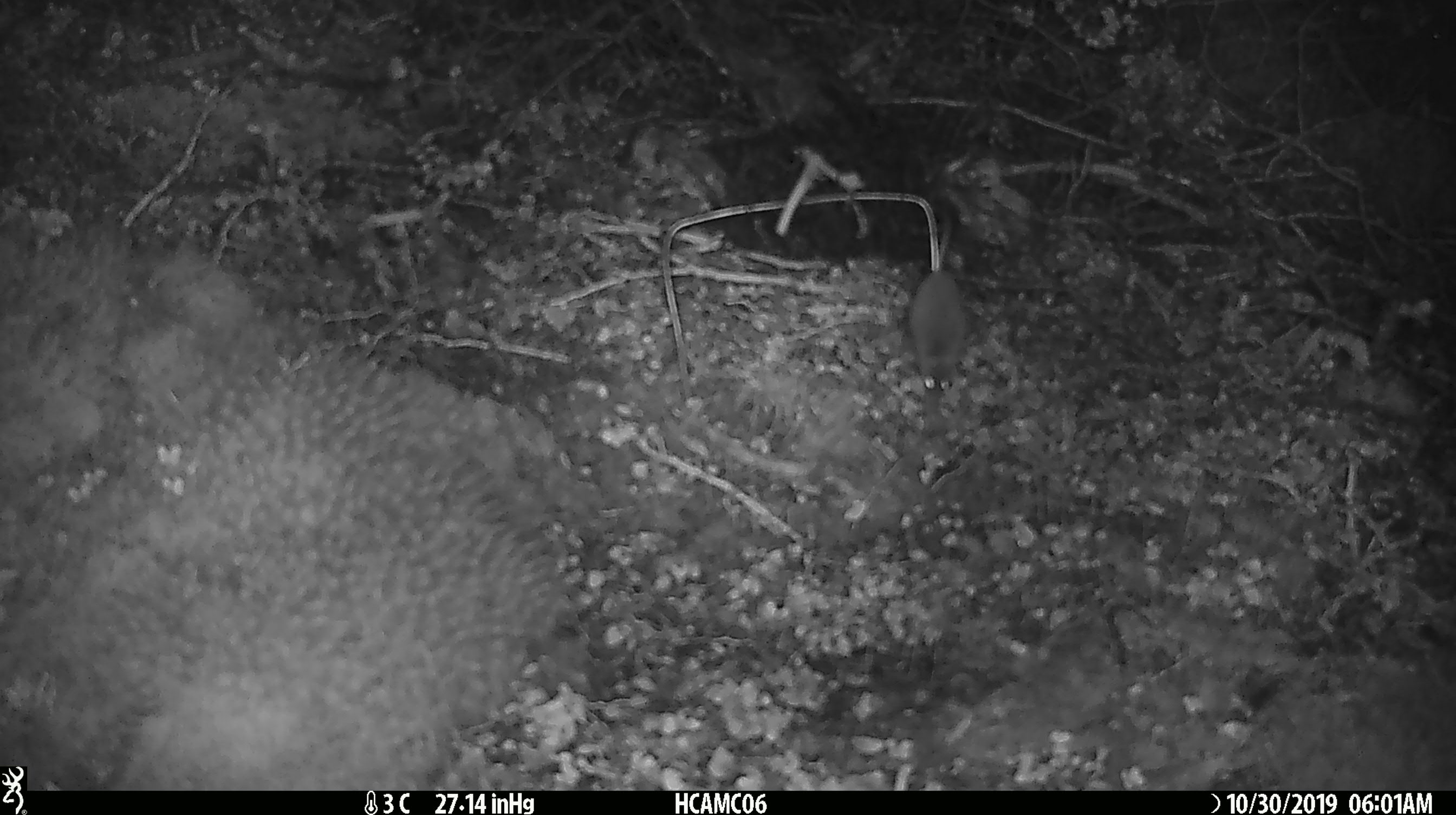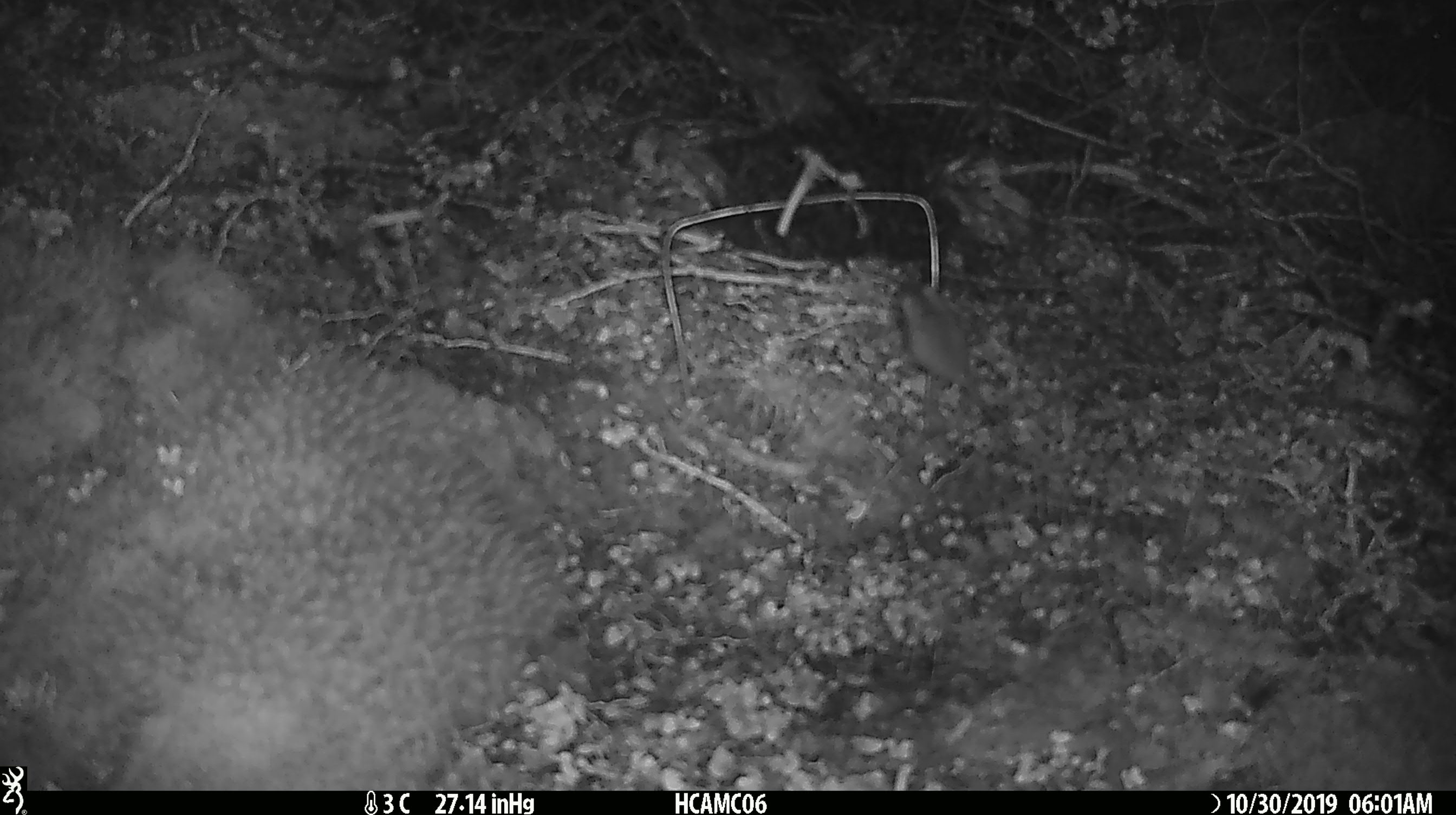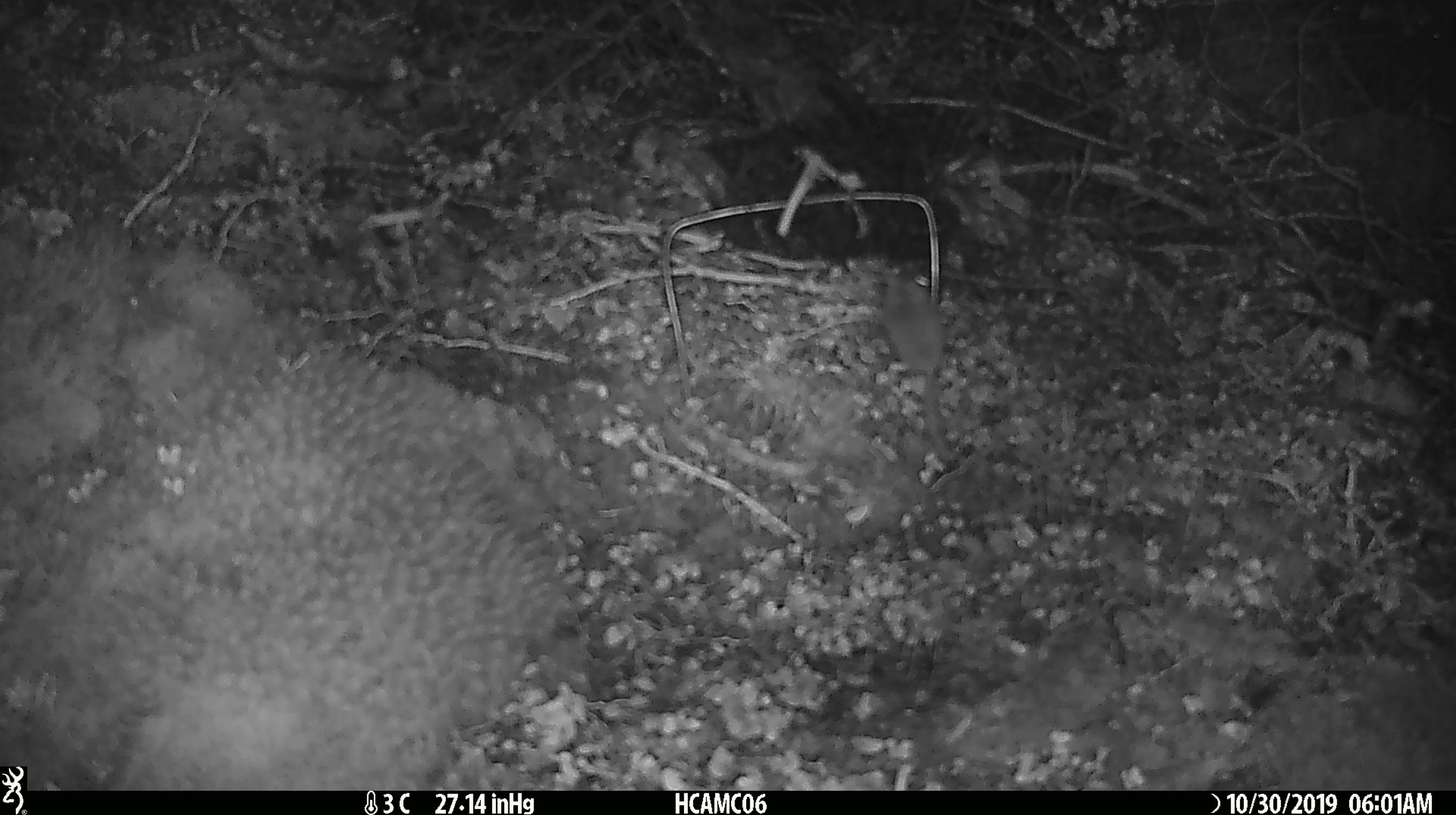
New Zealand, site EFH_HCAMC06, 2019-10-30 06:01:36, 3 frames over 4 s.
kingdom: Animalia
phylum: Chordata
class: Mammalia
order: Rodentia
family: Muridae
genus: Mus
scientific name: Mus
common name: mouse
Mouse (Mus).